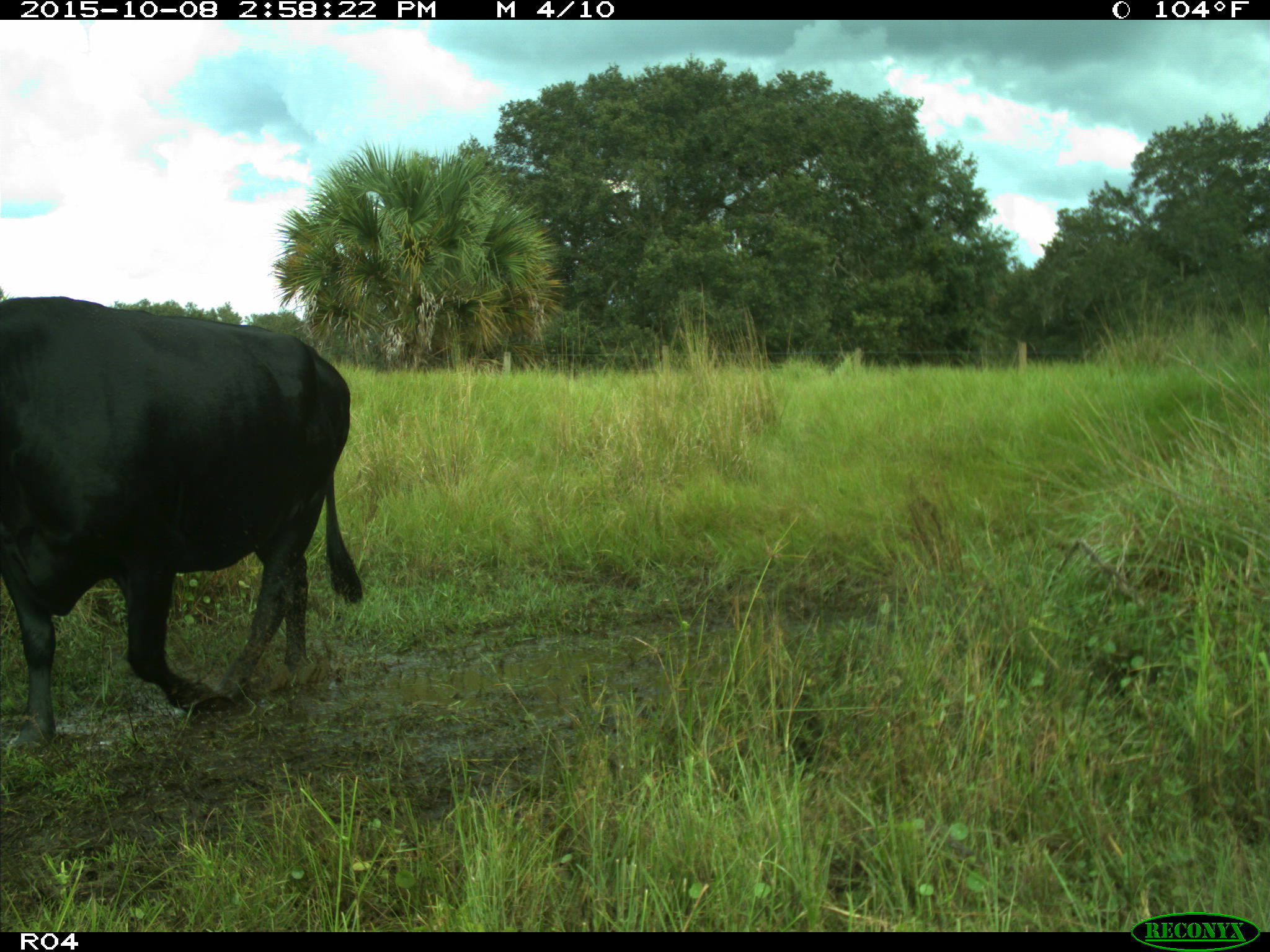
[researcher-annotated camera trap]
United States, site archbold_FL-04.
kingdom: Animalia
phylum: Chordata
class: Mammalia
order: Artiodactyla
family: Bovidae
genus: Bos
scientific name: Bos taurus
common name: domestic cow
Bos taurus (domestic cow).